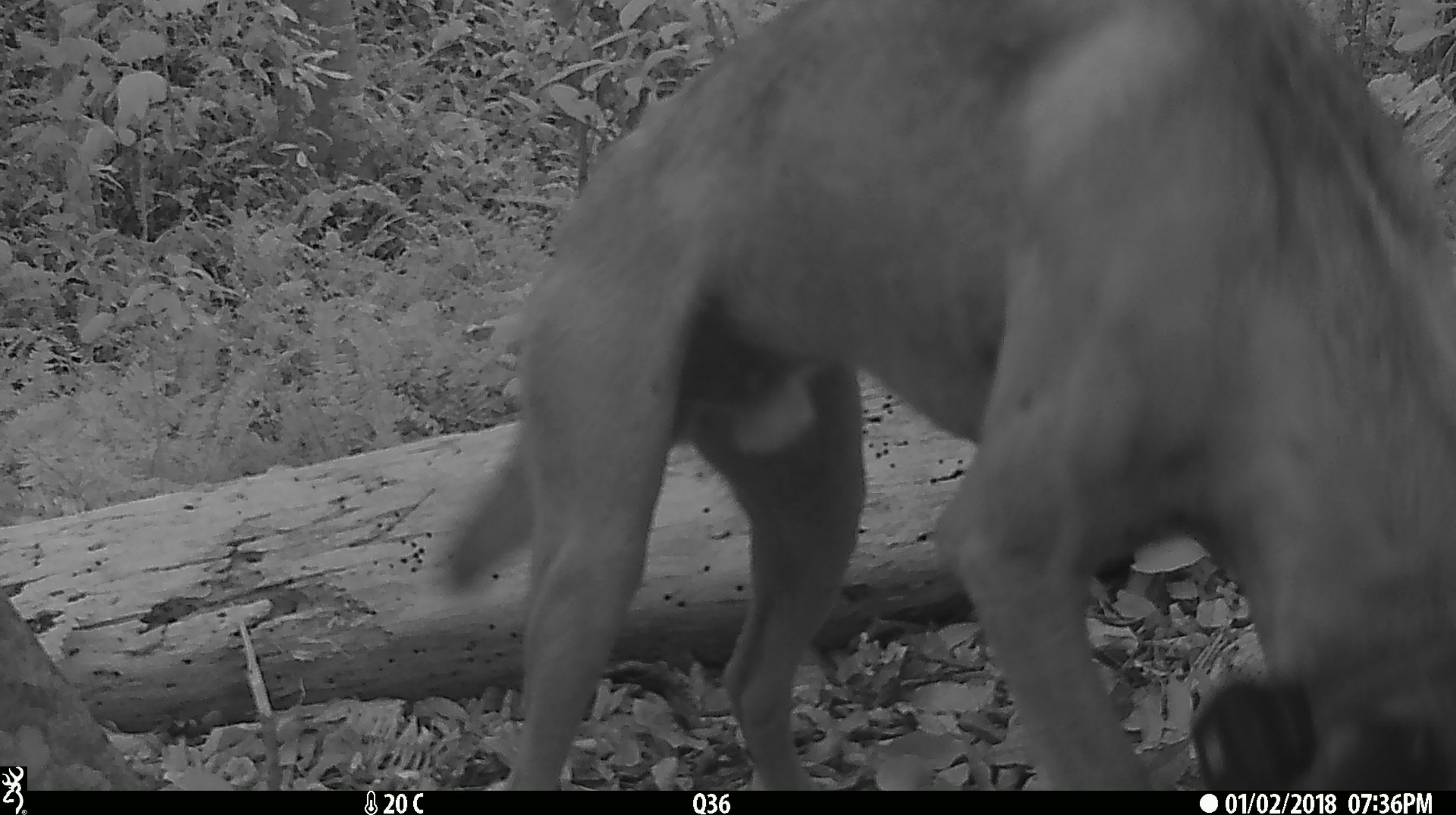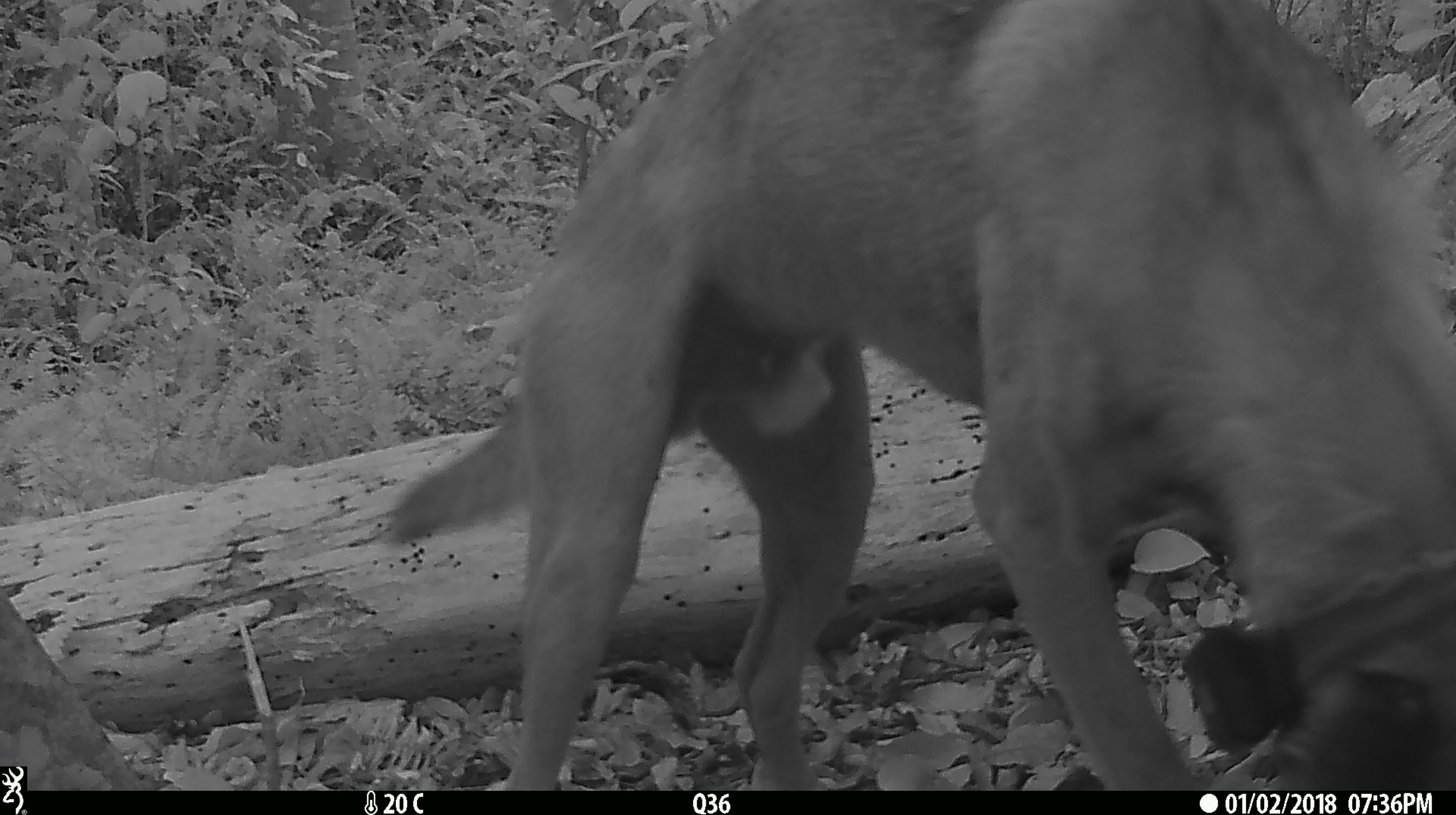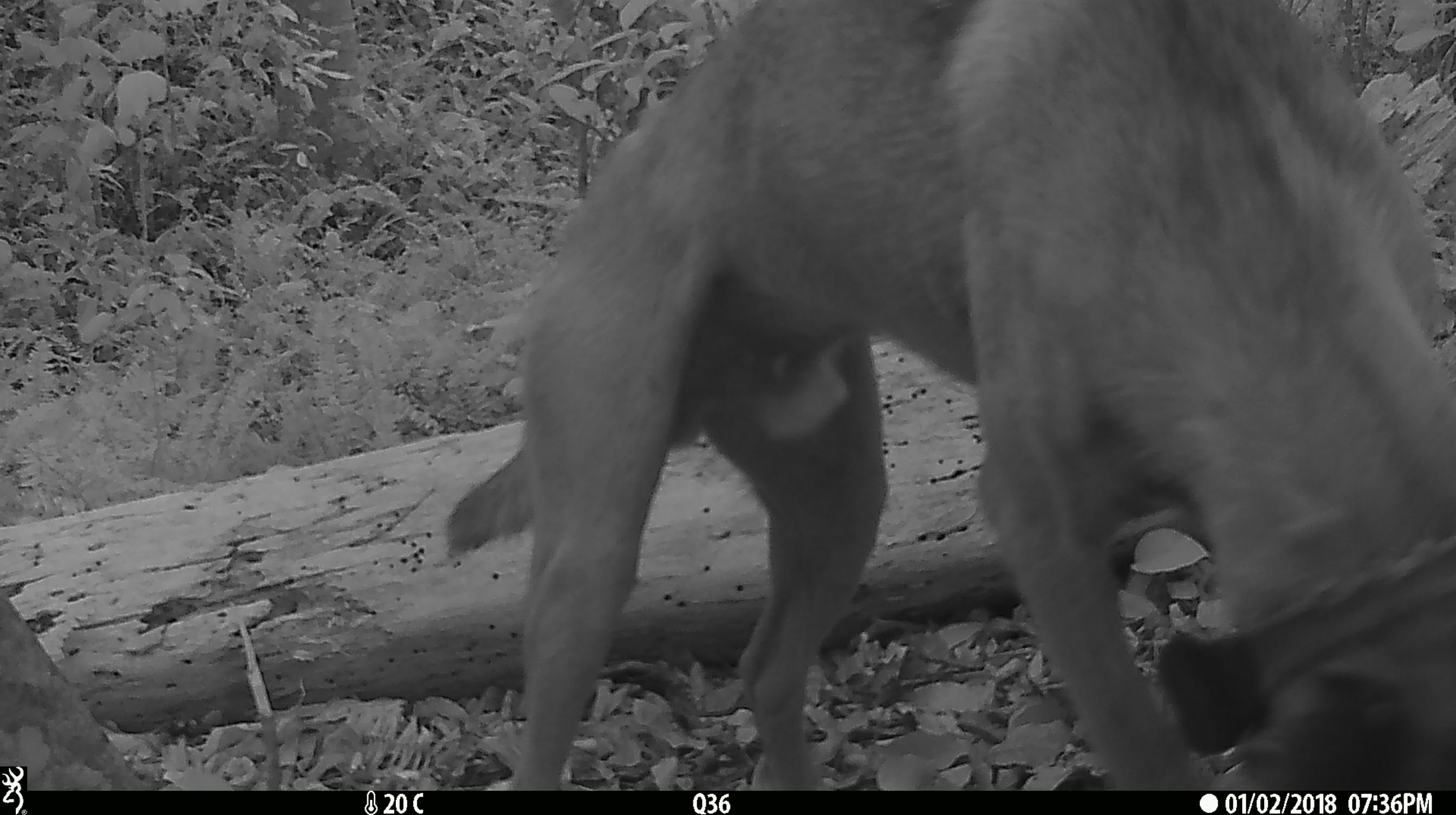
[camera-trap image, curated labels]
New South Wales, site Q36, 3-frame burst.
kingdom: Animalia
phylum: Chordata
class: Mammalia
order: Carnivora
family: Canidae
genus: Canis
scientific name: Canis familiaris dingo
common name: dingo